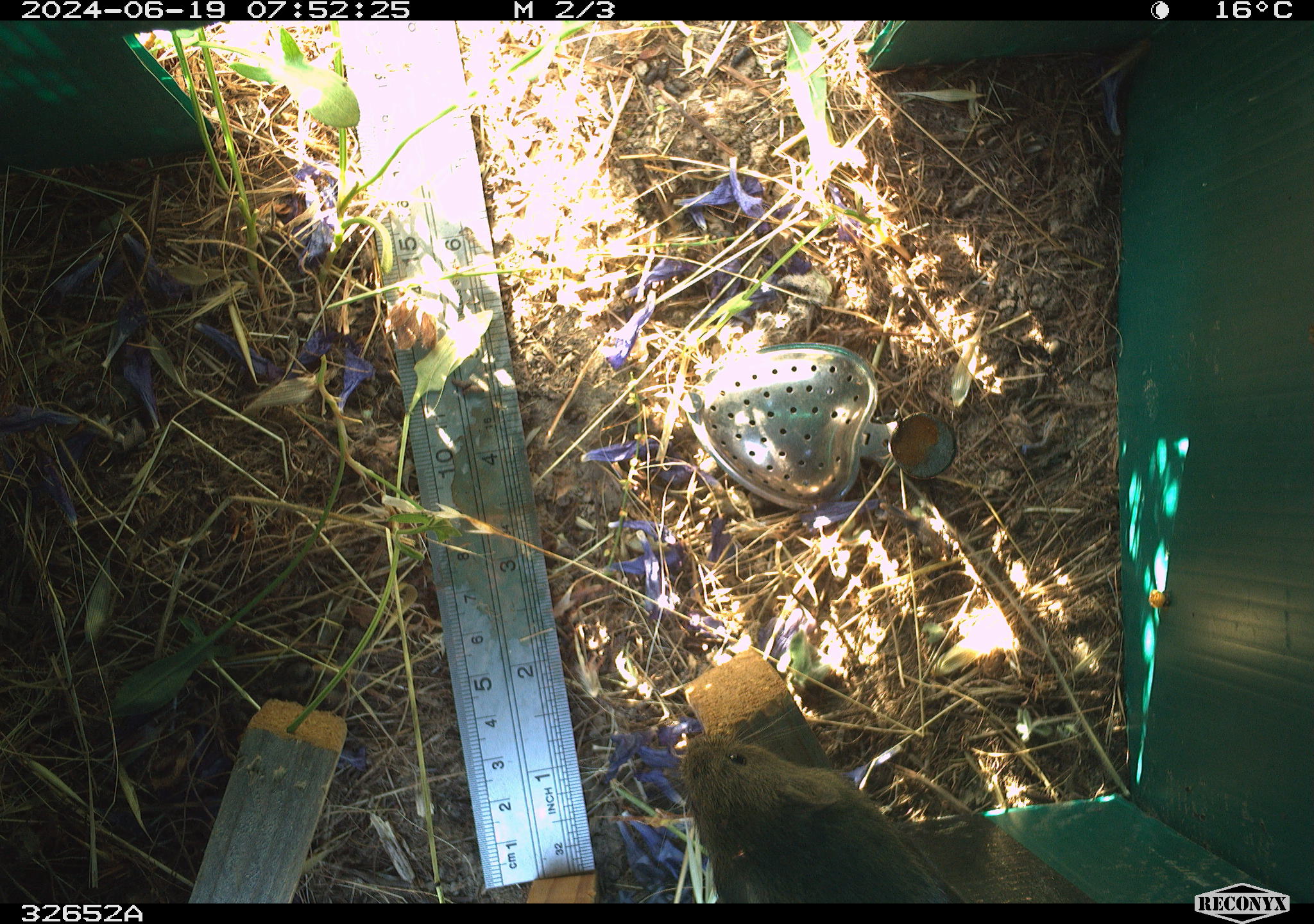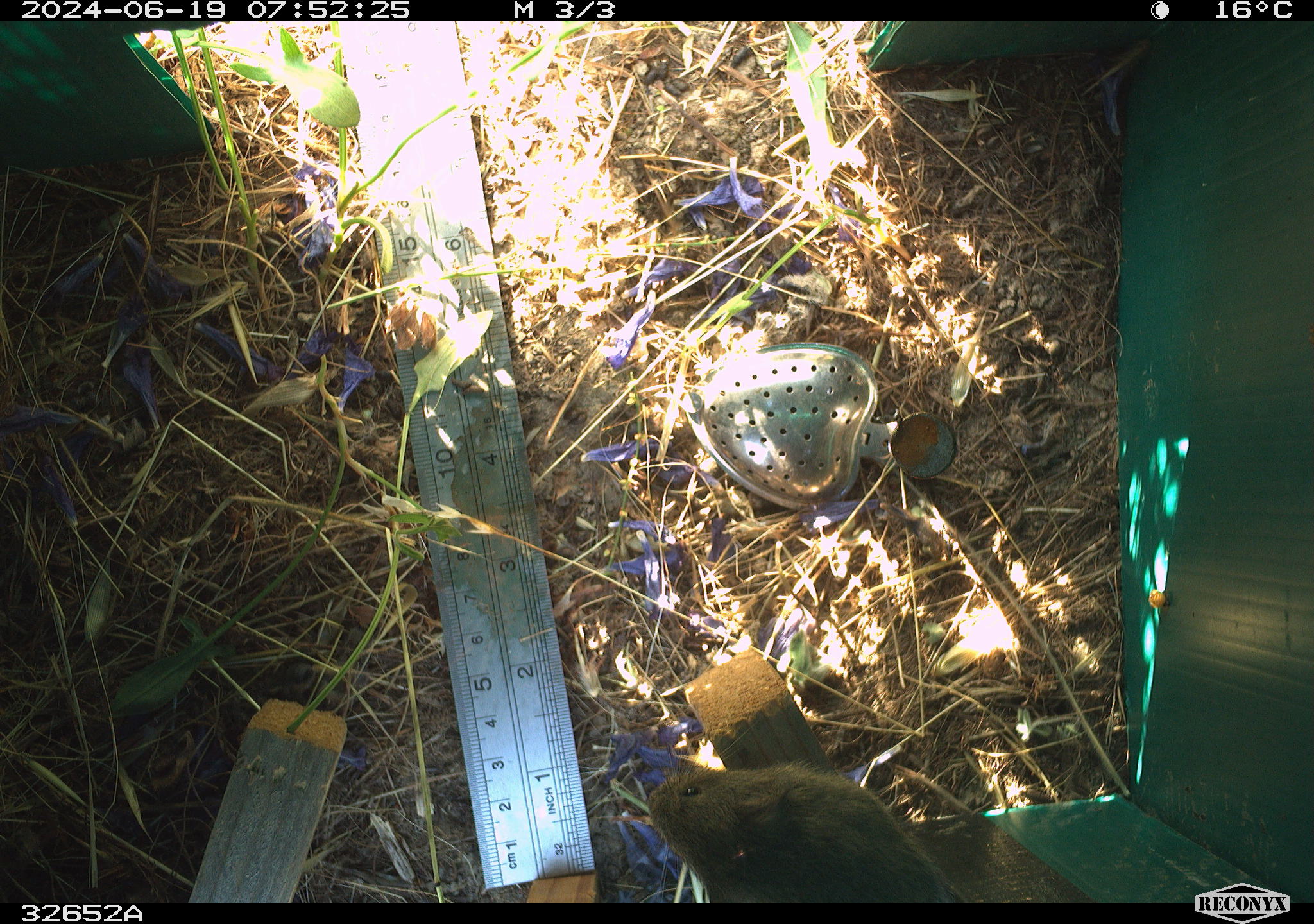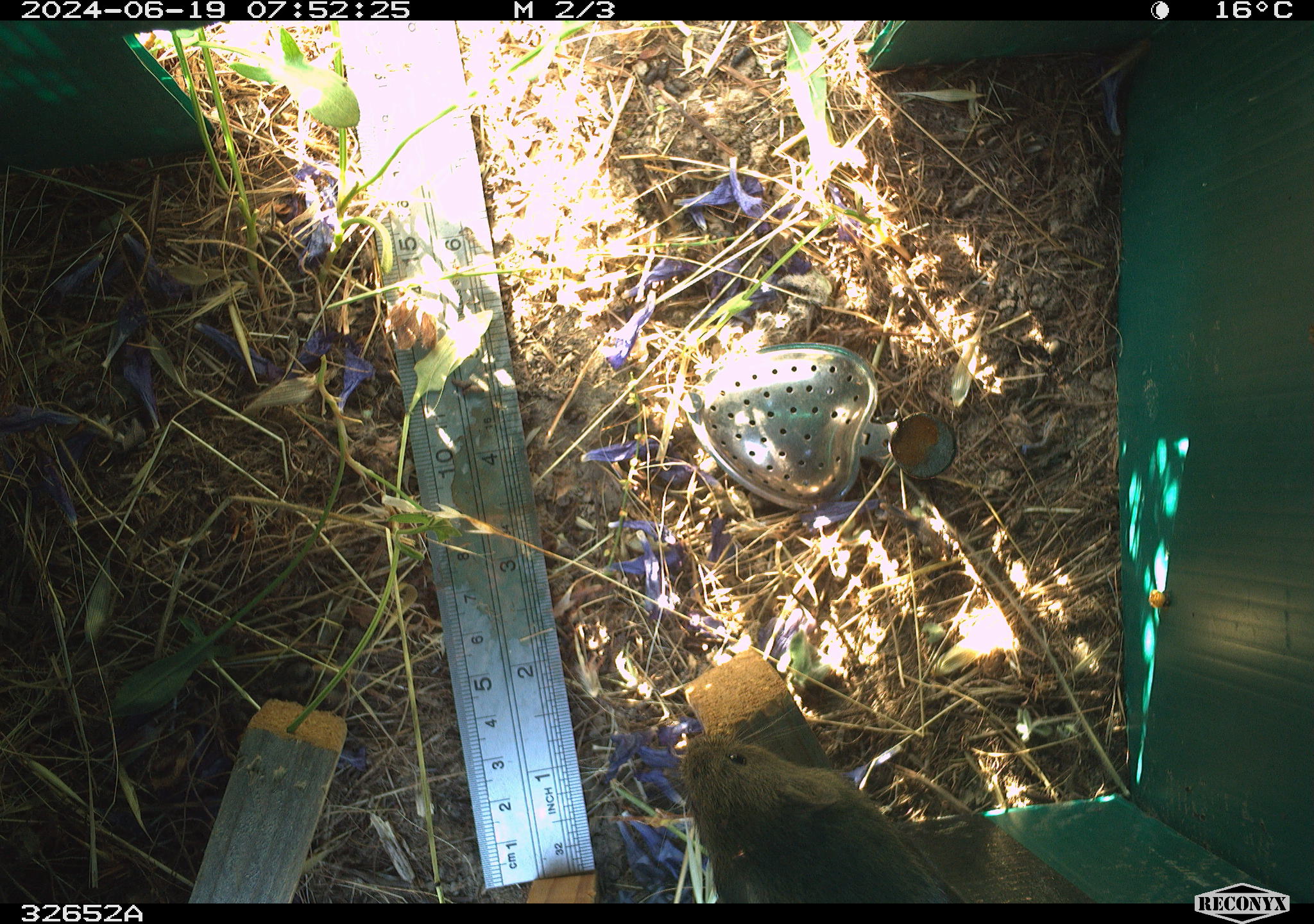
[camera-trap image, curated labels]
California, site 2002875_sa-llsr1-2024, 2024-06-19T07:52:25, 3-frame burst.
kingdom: Animalia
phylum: Chordata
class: Mammalia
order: Rodentia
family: Cricetidae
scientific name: Arvicolinae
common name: voles, lemmings, and muskrats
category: arvicolinae subfamily